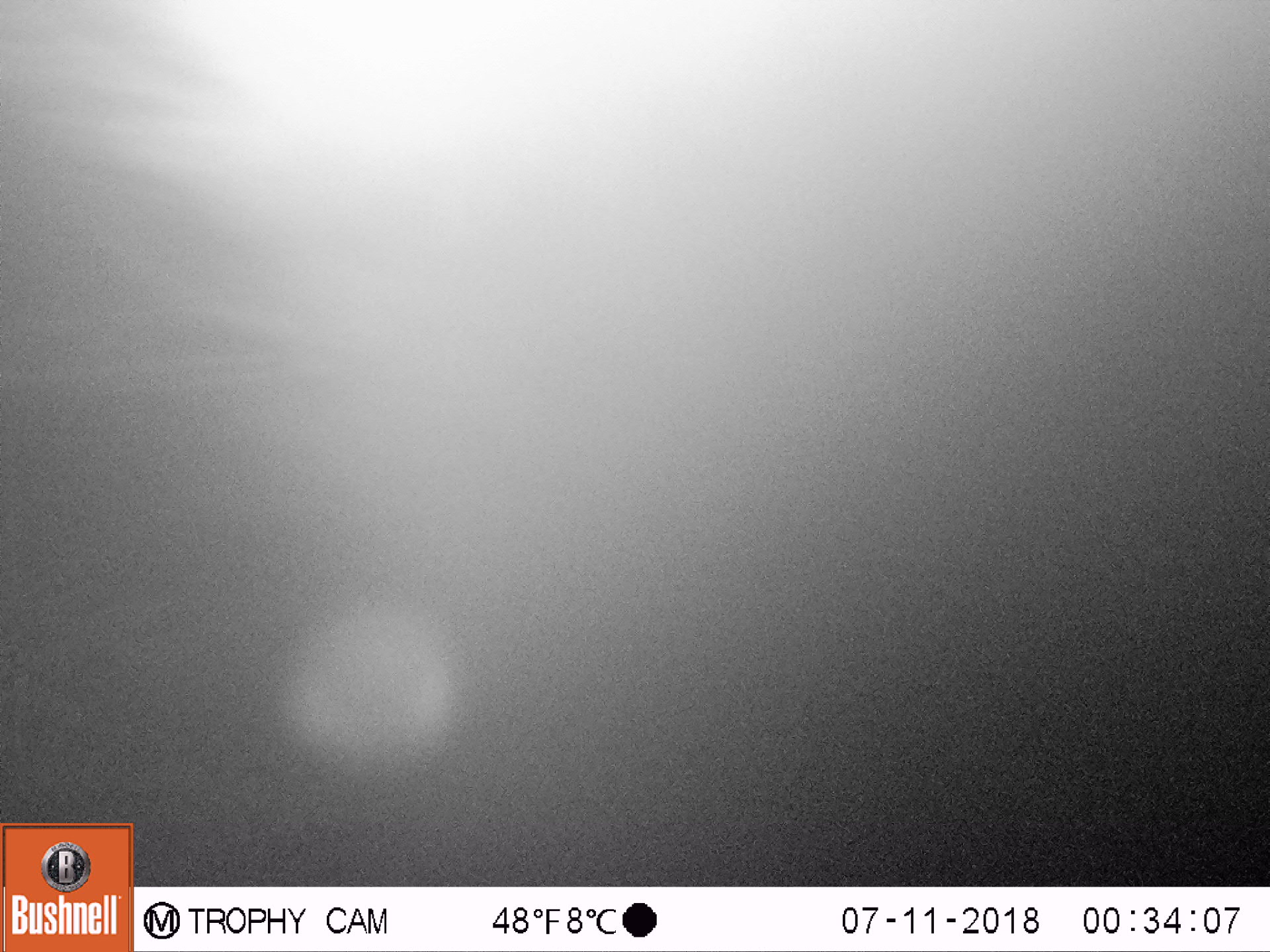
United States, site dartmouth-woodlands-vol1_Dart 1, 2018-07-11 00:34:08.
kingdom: Animalia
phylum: Chordata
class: Mammalia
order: Artiodactyla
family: Cervidae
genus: Alces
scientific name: Alces alces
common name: moose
Moose (Alces alces).